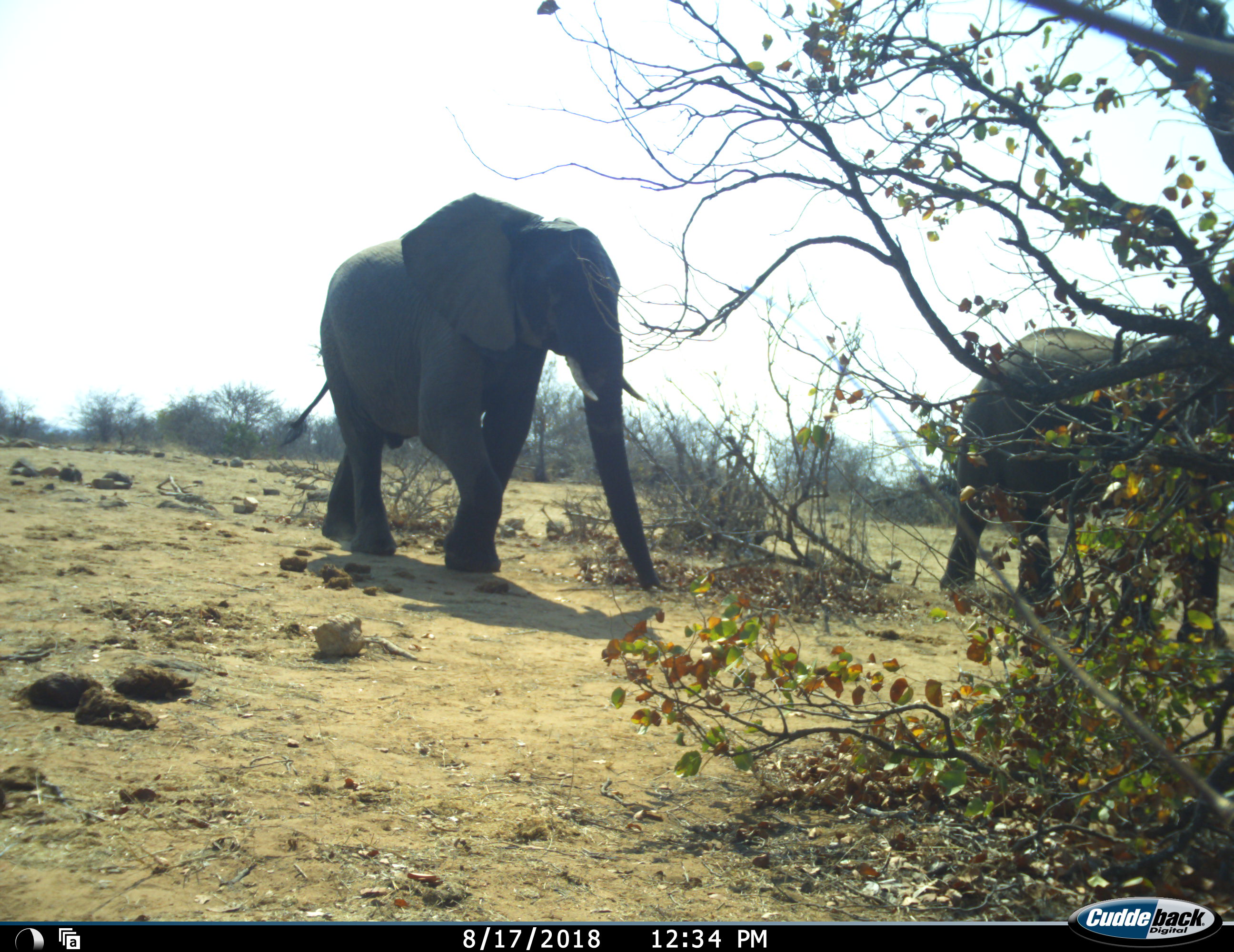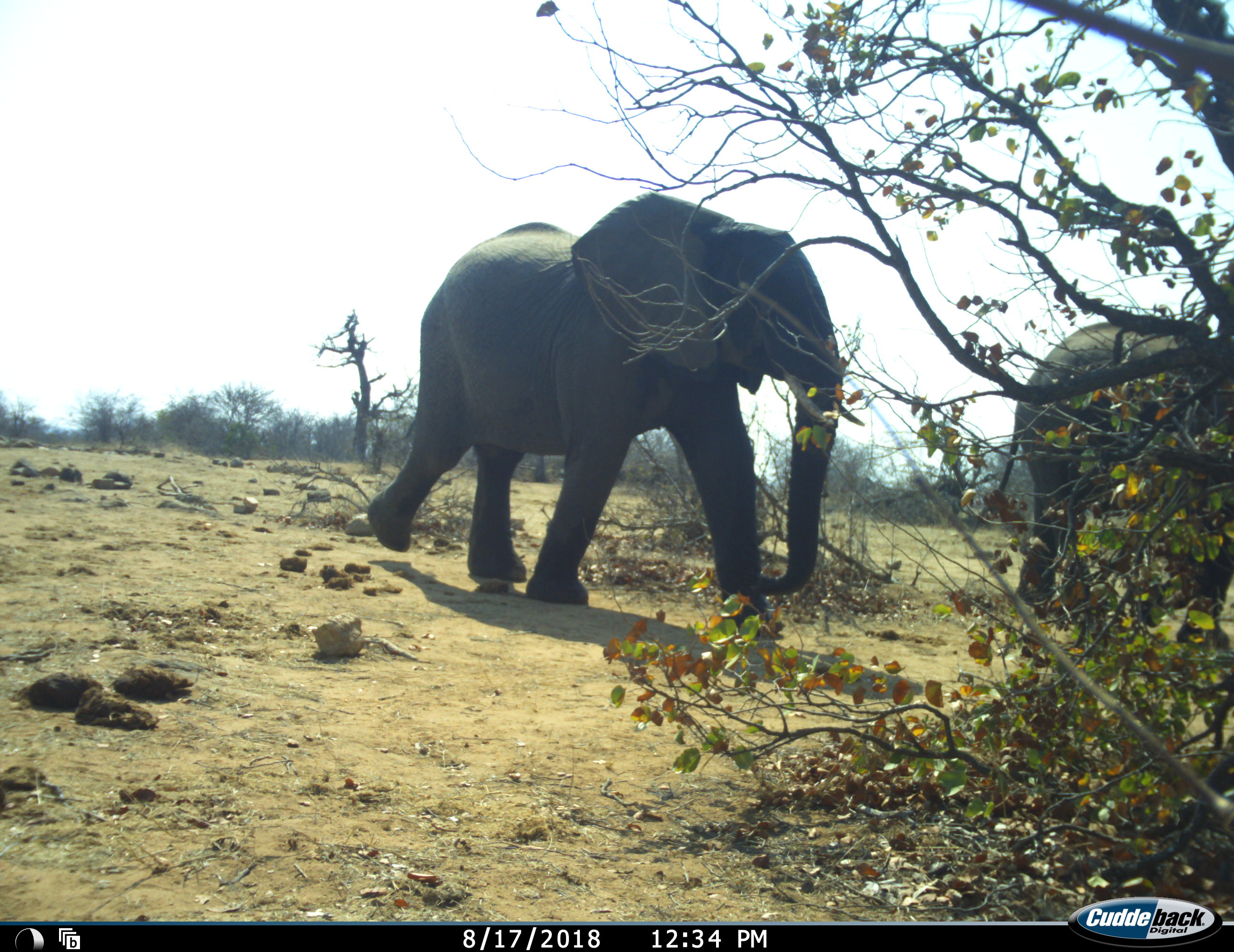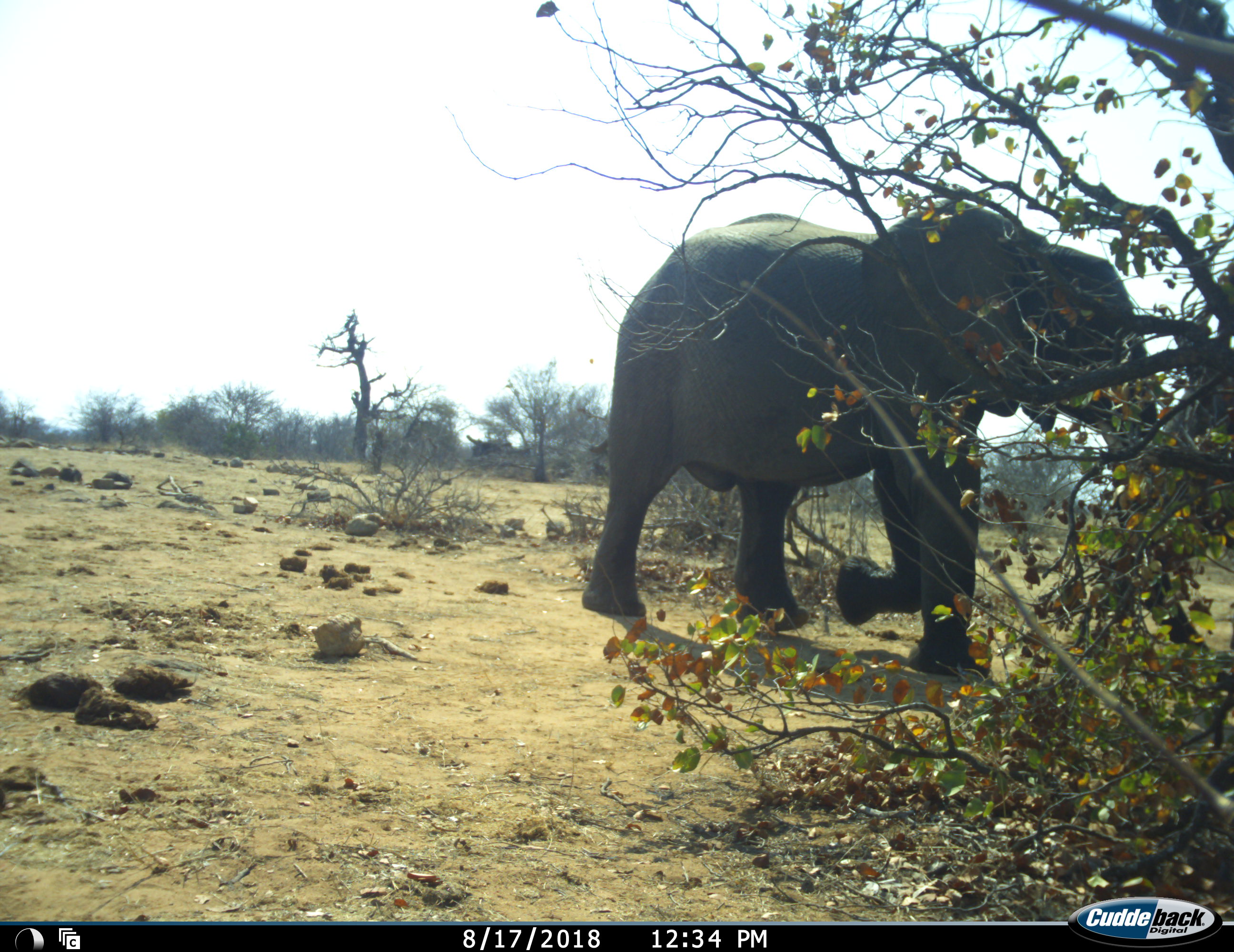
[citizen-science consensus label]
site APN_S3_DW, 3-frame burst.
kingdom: Animalia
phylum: Chordata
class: Mammalia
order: Proboscidea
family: Elephantidae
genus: Loxodonta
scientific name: Loxodonta africana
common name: african bush elephant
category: elephant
Elephant (african bush elephant) (Loxodonta africana), count 2. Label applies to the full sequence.